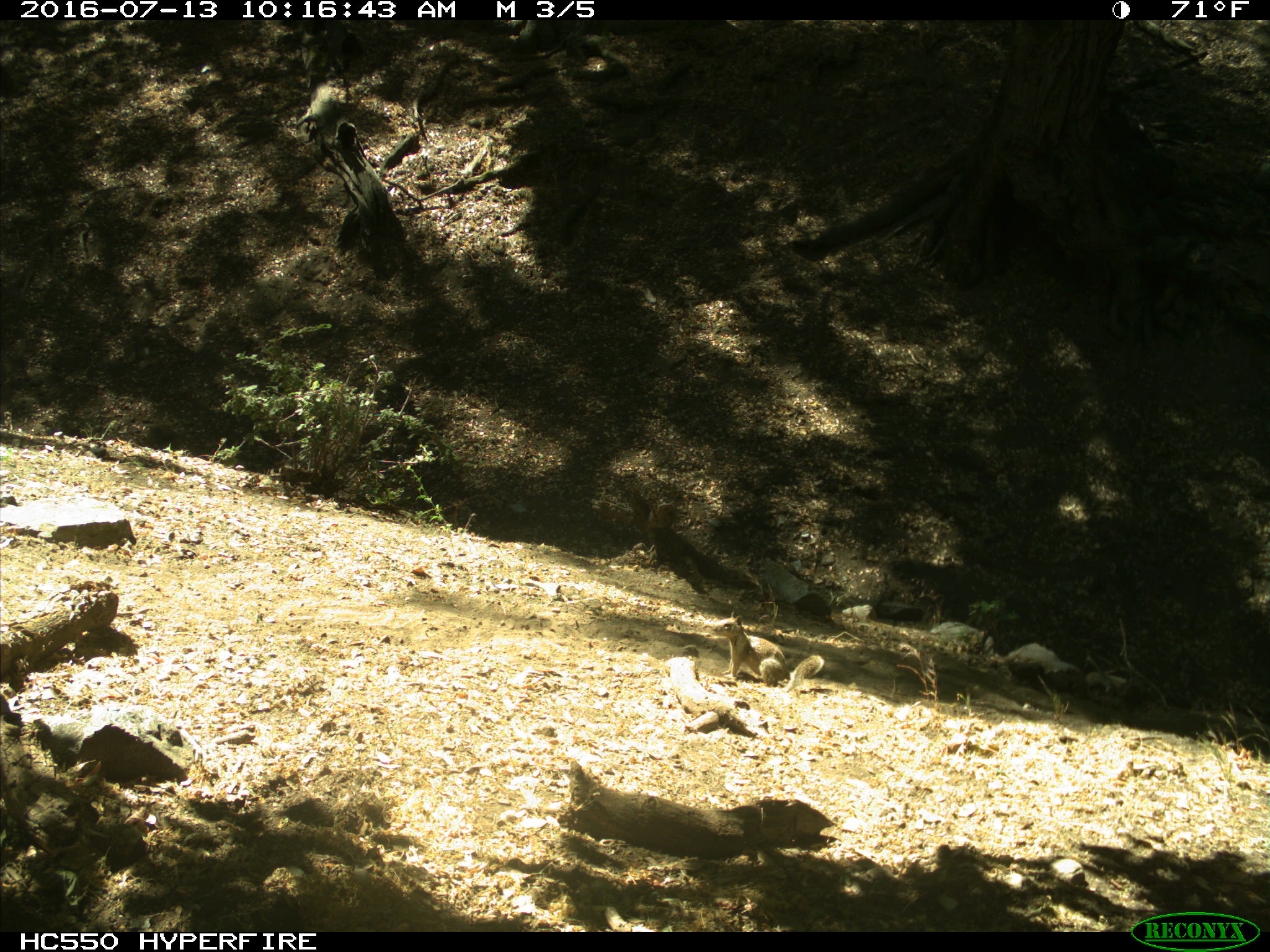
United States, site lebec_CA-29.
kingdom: Animalia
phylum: Chordata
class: Mammalia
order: Rodentia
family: Sciuridae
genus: Otospermophilus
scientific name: Otospermophilus beecheyi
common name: california ground squirrel